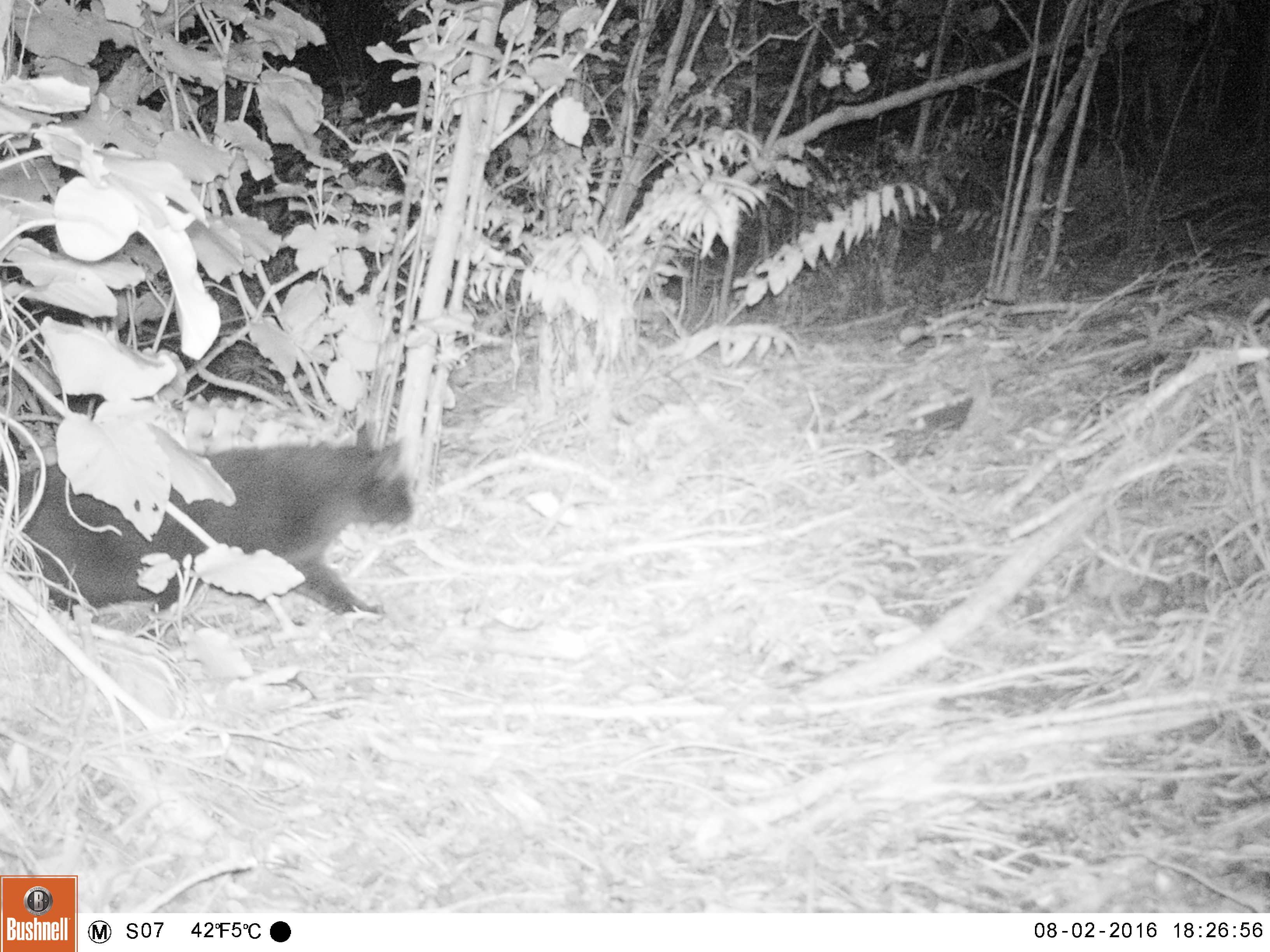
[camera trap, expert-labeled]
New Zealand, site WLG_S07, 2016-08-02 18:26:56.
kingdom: Animalia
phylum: Chordata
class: Mammalia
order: Carnivora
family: Felidae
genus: Felis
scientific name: Felis catus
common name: domestic cat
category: cat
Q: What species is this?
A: Cat (domestic cat) (Felis catus).